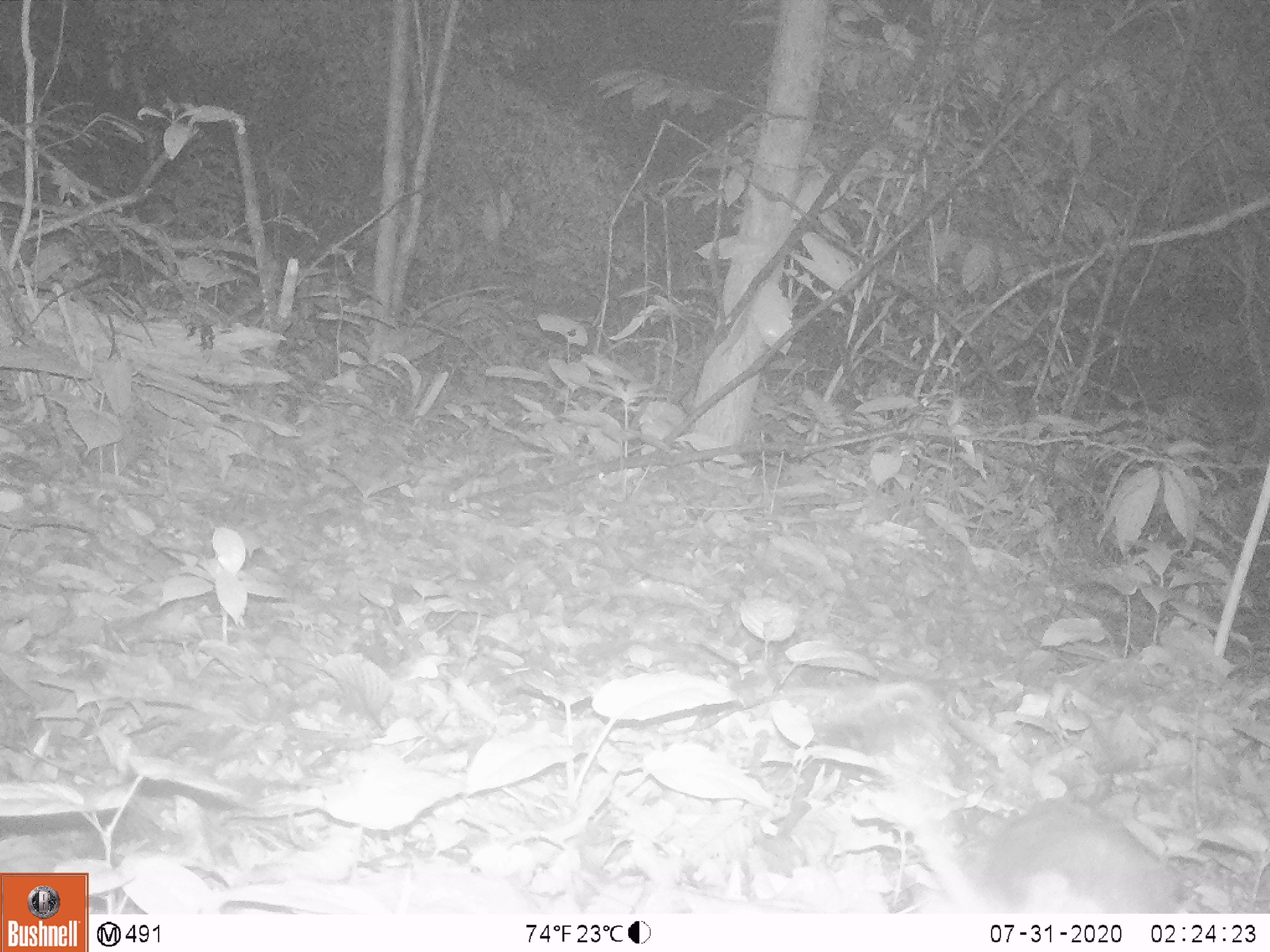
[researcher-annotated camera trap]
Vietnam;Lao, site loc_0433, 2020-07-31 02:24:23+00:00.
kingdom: Animalia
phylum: Chordata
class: Mammalia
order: Rodentia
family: Muridae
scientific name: Muridae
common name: old-world mice and rats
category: unidentified murid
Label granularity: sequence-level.